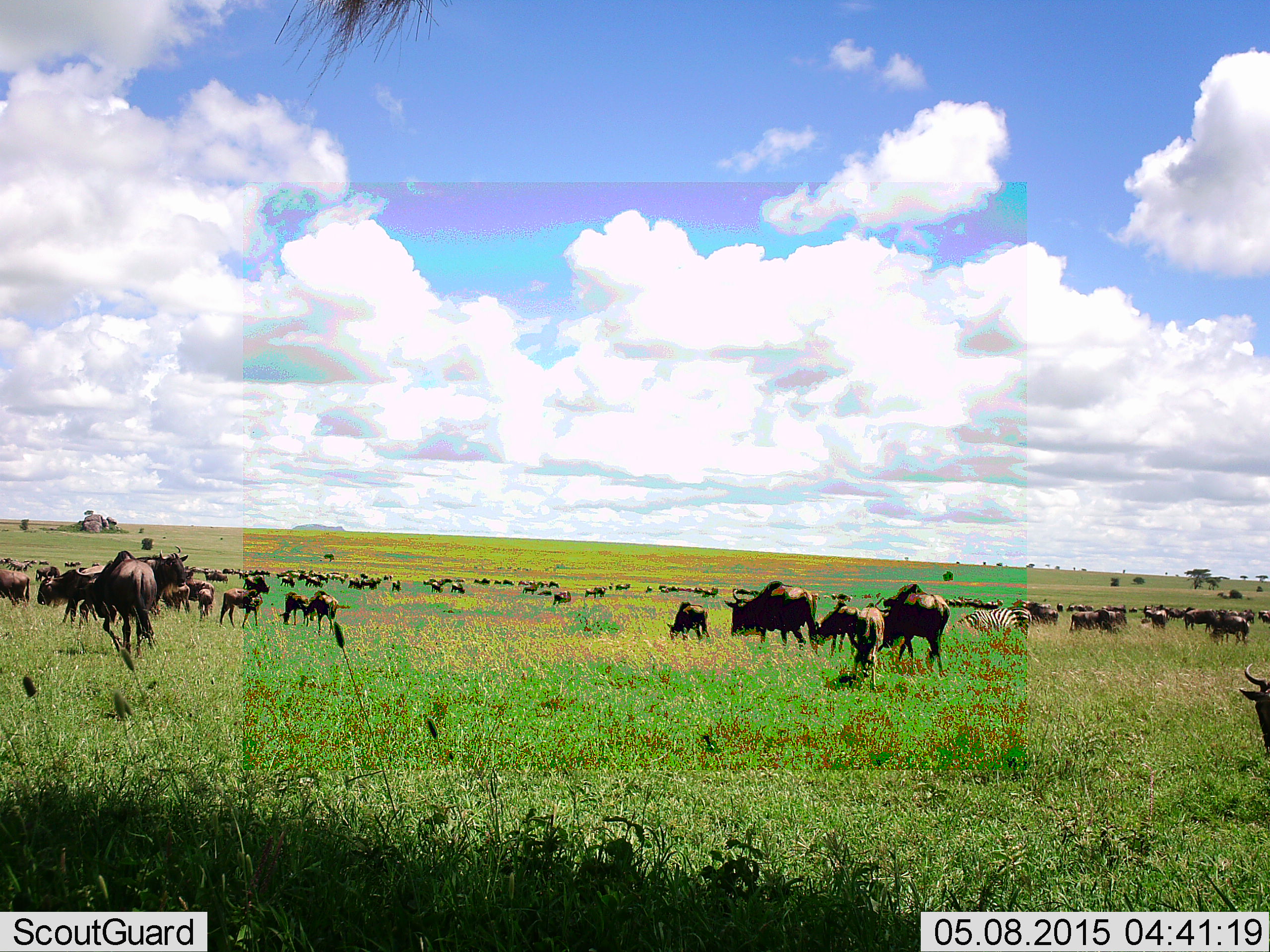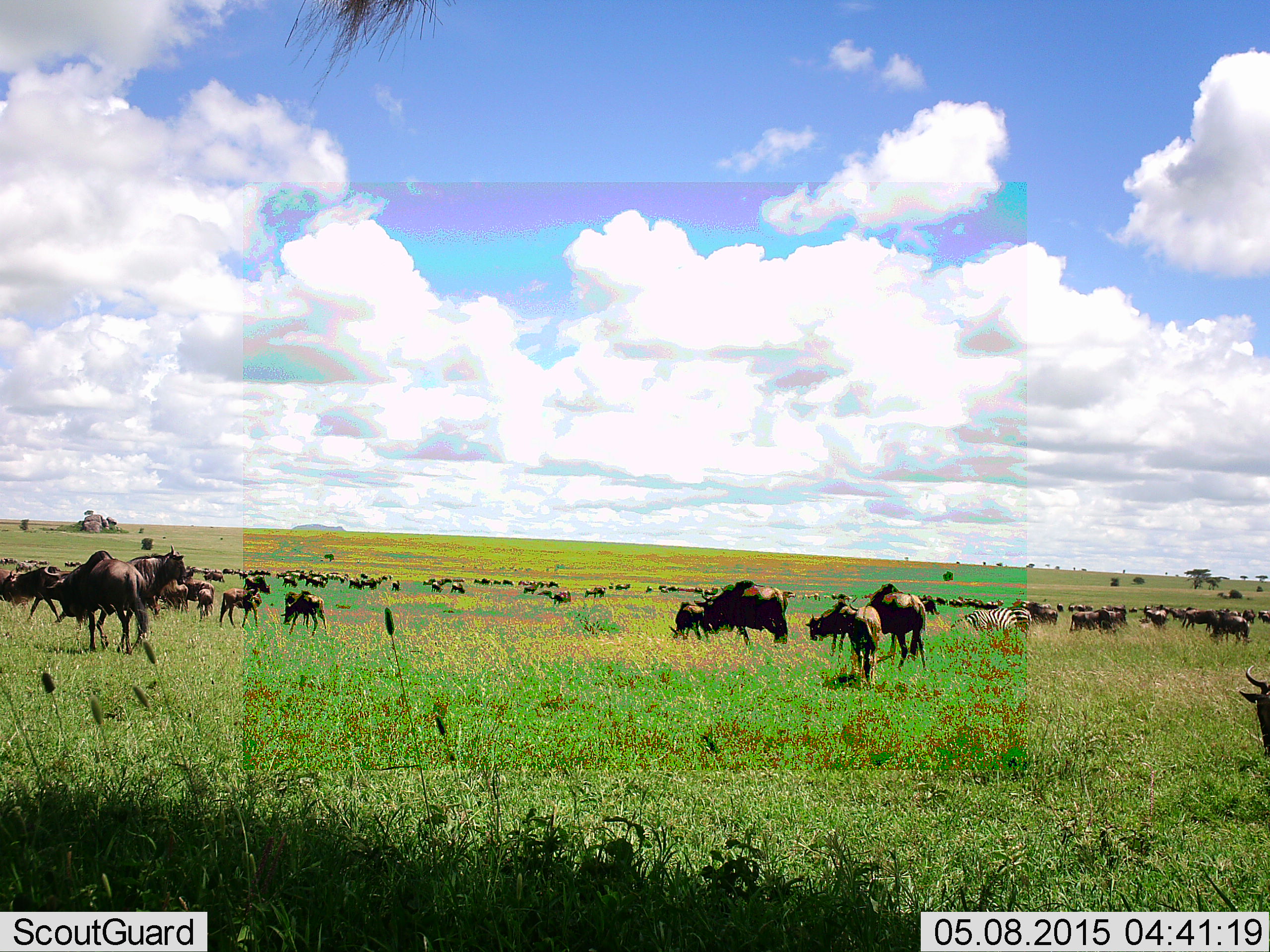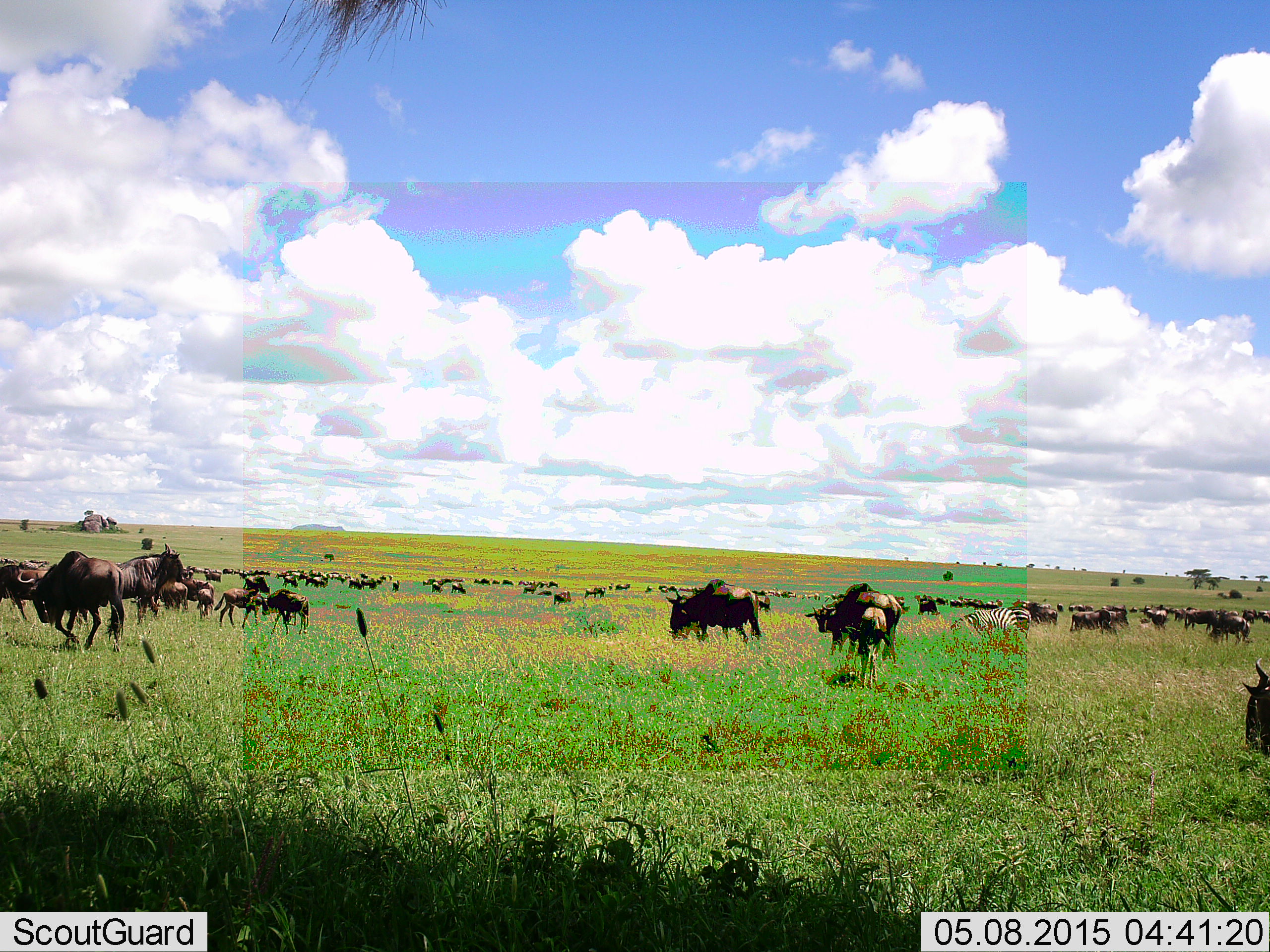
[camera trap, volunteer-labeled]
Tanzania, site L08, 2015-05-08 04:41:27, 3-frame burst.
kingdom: Animalia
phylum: Chordata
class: Mammalia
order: Artiodactyla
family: Bovidae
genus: Connochaetes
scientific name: Connochaetes taurinus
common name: blue wildebeest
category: wildebeest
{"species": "wildebeest (blue wildebeest) (Connochaetes taurinus)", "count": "51+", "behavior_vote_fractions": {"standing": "85%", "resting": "31%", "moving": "77%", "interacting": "8%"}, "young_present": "62%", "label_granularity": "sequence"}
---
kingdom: Animalia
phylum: Chordata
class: Mammalia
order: Perissodactyla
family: Equidae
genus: Equus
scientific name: Equus quagga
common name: plains zebra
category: zebra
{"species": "zebra (plains zebra) (Equus quagga)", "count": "1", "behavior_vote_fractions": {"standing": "40%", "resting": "0%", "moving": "0%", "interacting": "0%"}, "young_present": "0%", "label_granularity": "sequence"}